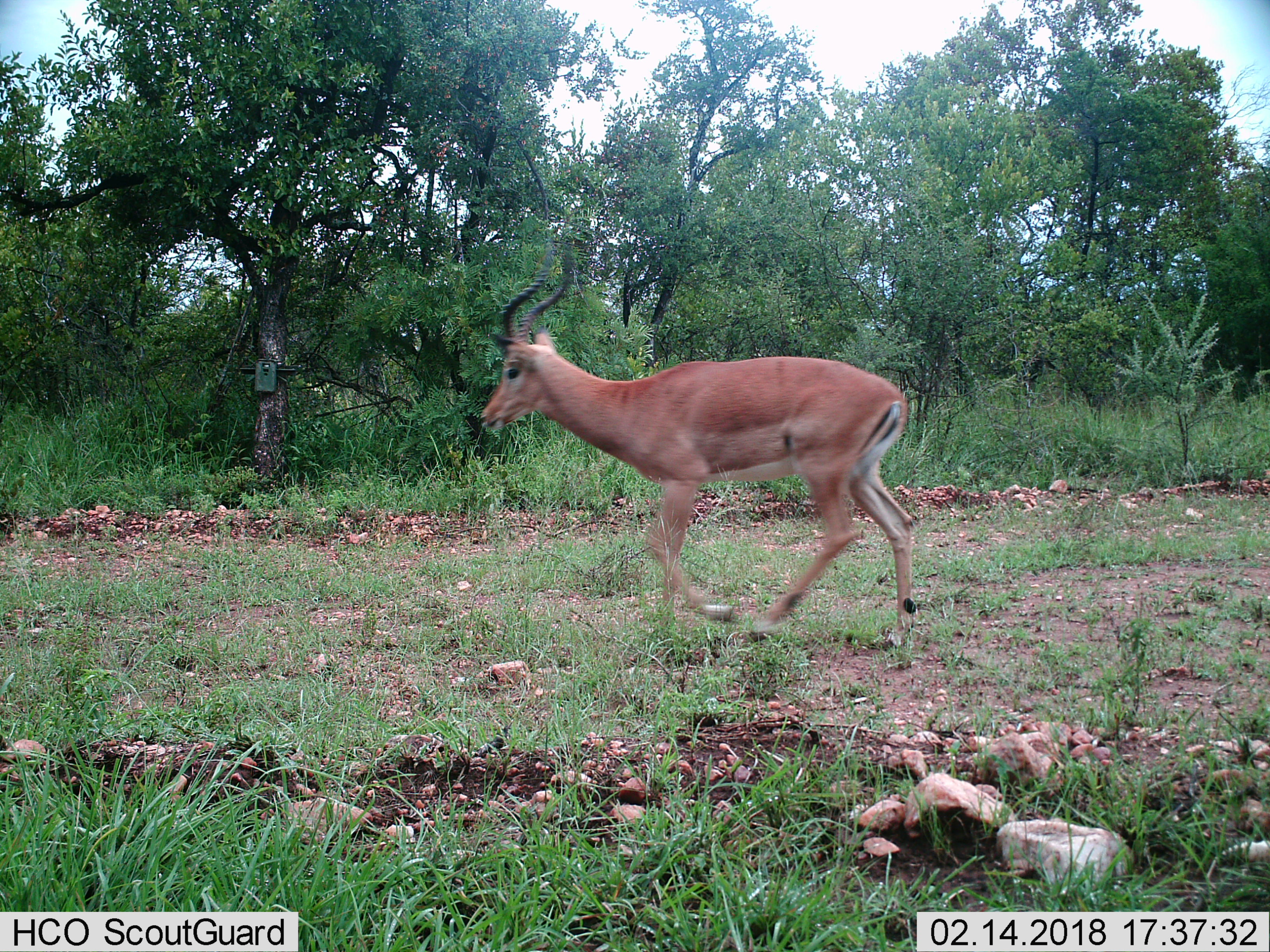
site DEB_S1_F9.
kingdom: Animalia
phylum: Chordata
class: Mammalia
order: Artiodactyla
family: Bovidae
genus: Aepyceros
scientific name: Aepyceros melampus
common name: impala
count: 1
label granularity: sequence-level